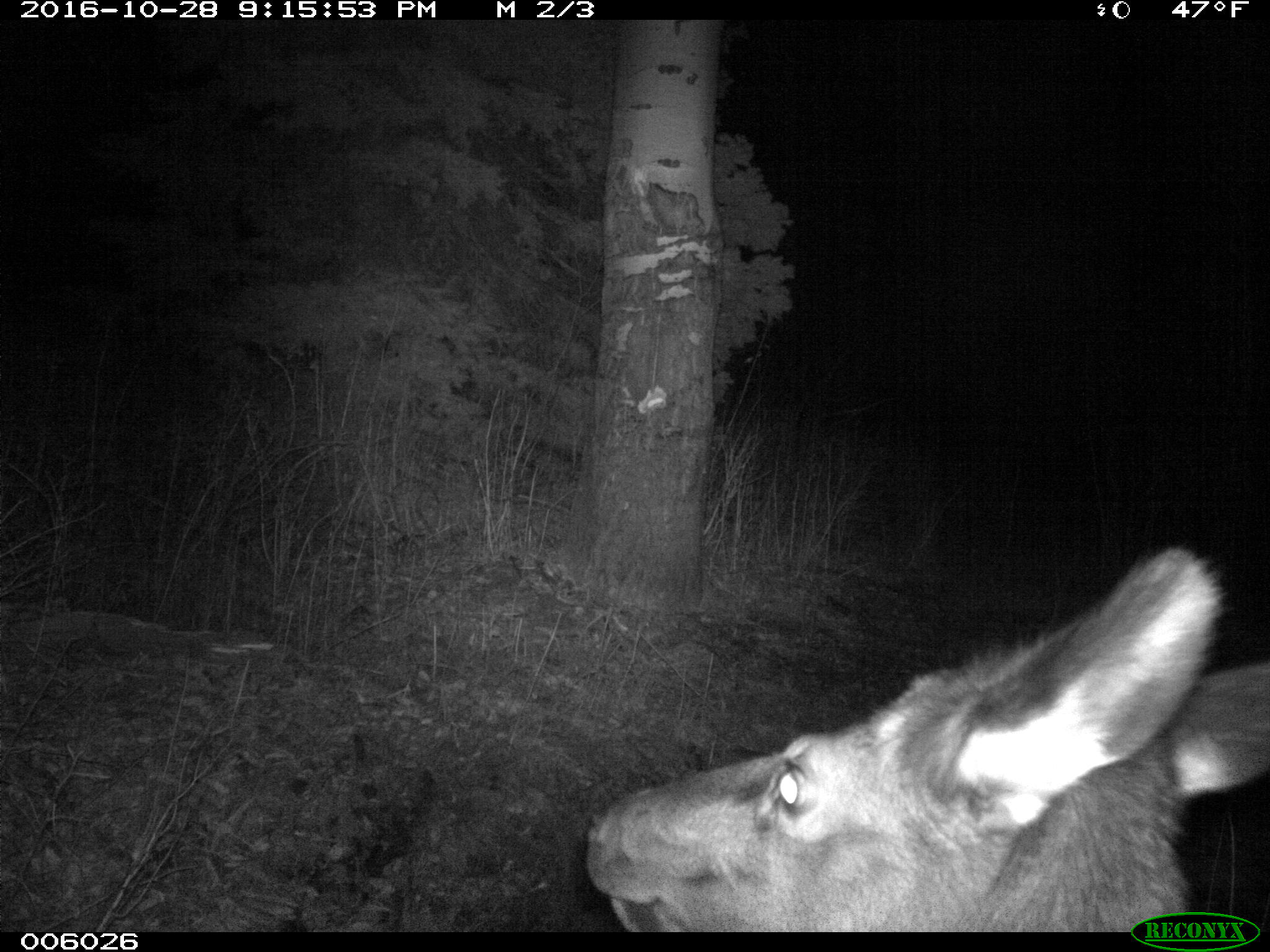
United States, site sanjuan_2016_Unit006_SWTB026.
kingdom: Animalia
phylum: Chordata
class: Mammalia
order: Artiodactyla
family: Cervidae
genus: Cervus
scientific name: Cervus elaphus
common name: red deer